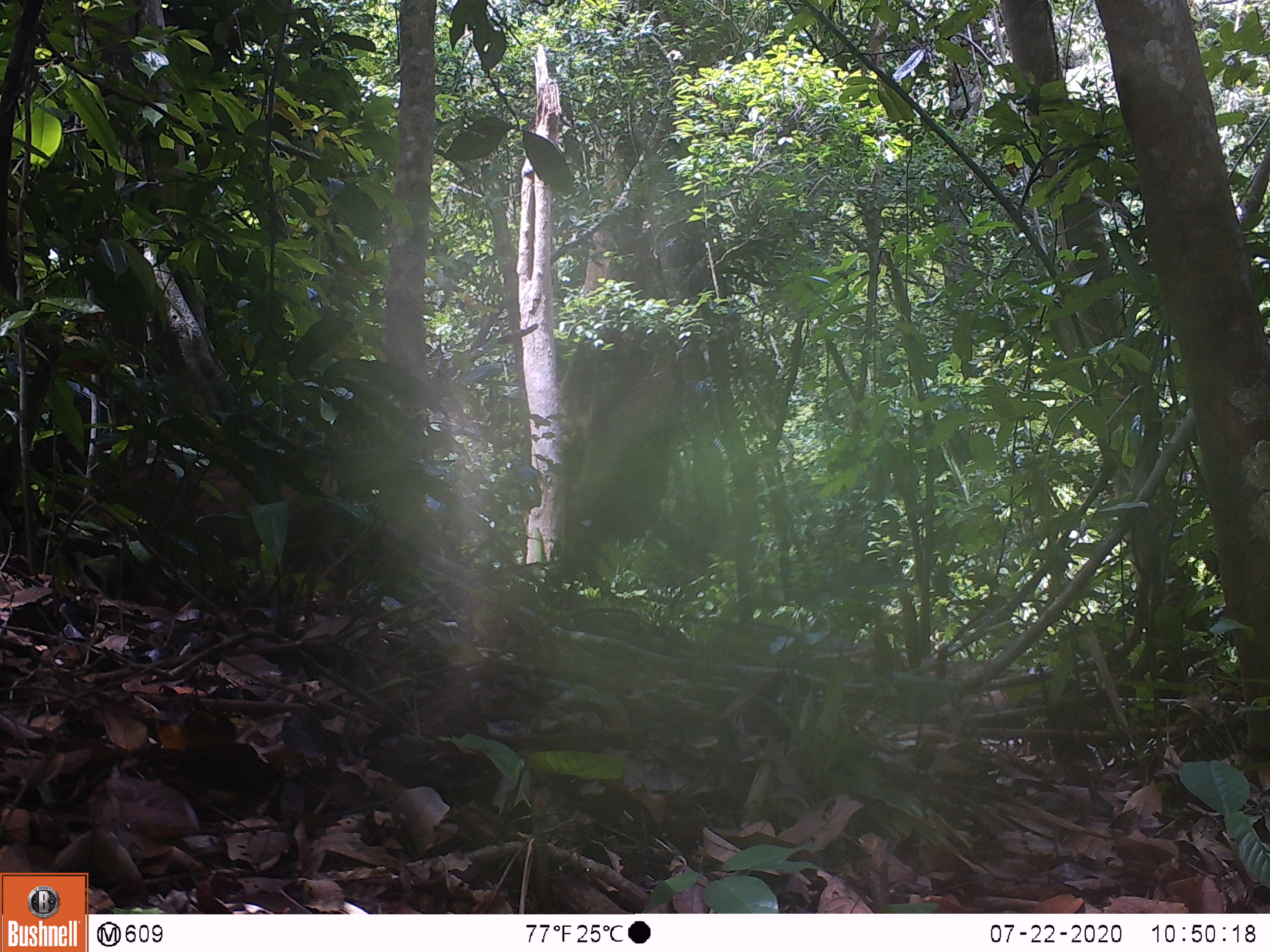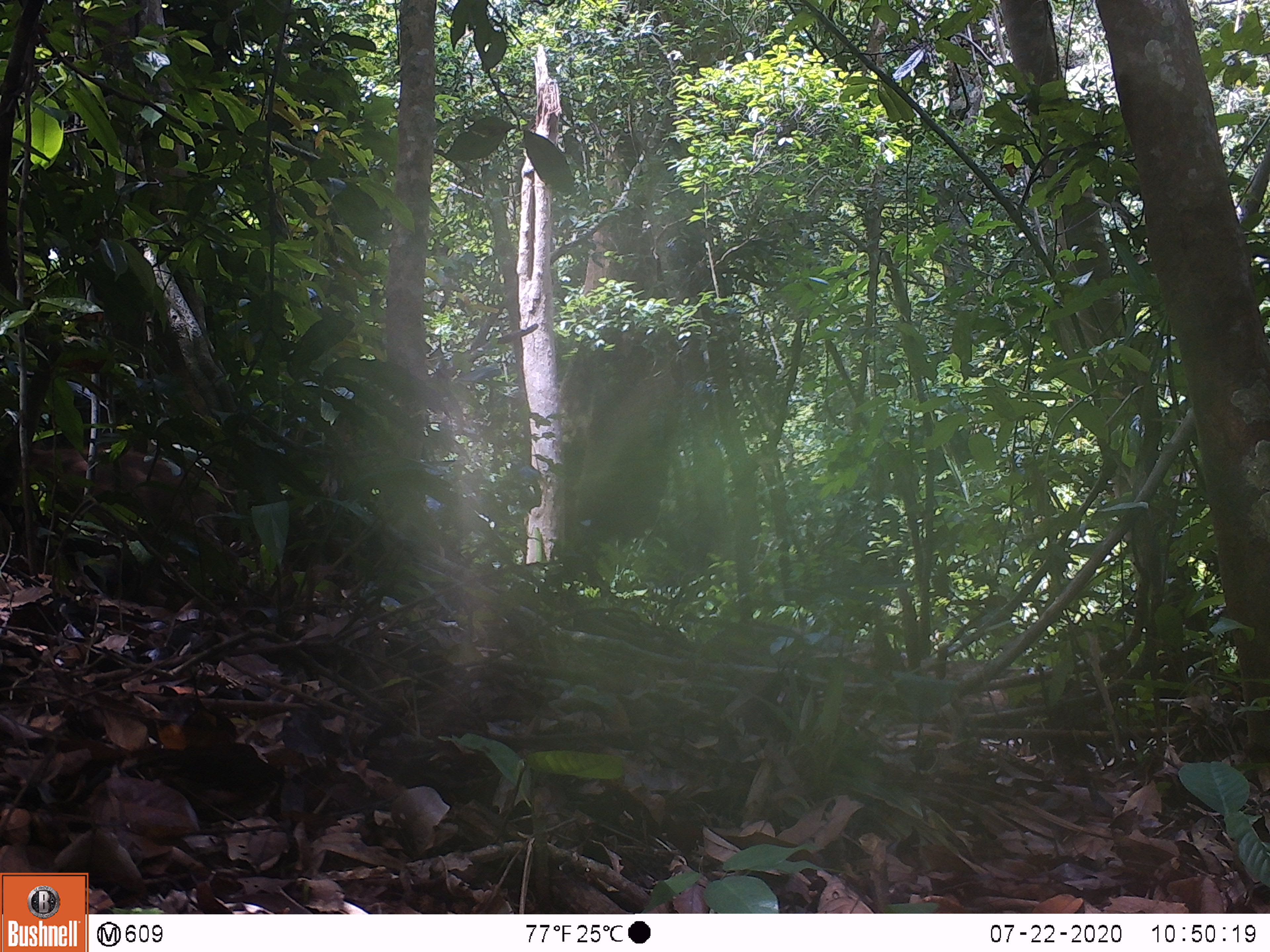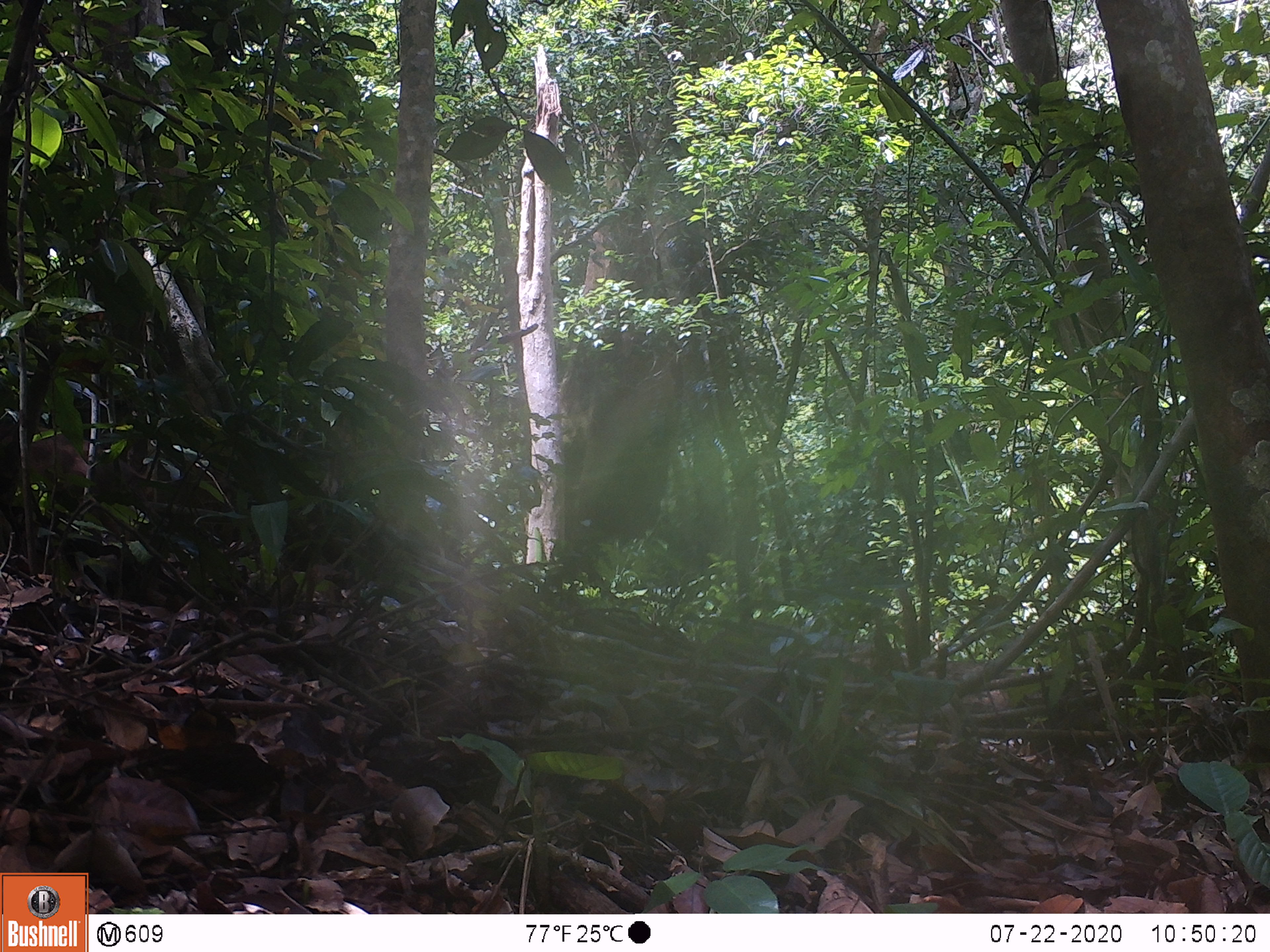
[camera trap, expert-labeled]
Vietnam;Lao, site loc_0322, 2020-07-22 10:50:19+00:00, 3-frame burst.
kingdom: Animalia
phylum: Chordata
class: Mammalia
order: Artiodactyla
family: Suidae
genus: Sus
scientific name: Sus scrofa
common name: eurasian wild pig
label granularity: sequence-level